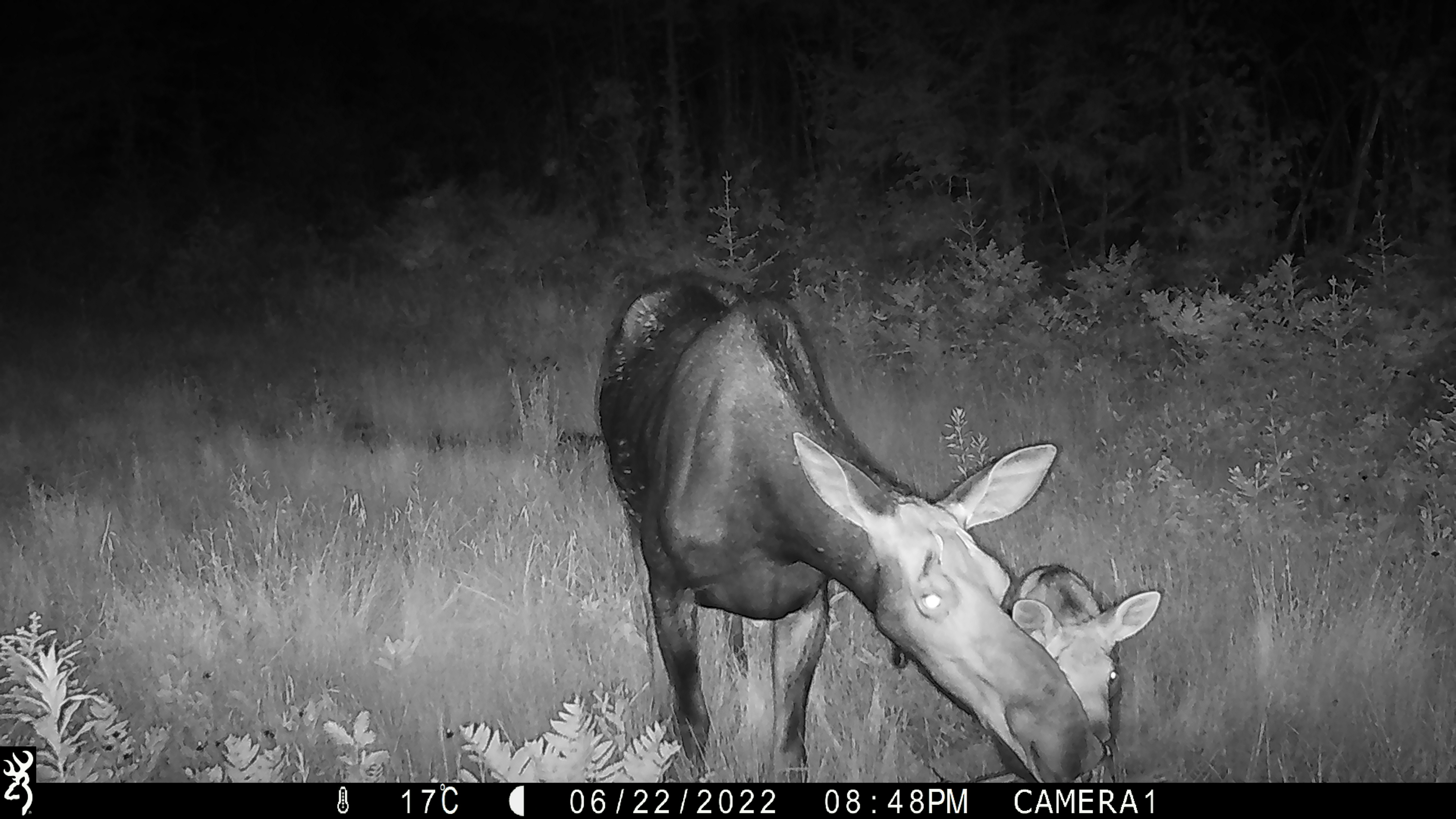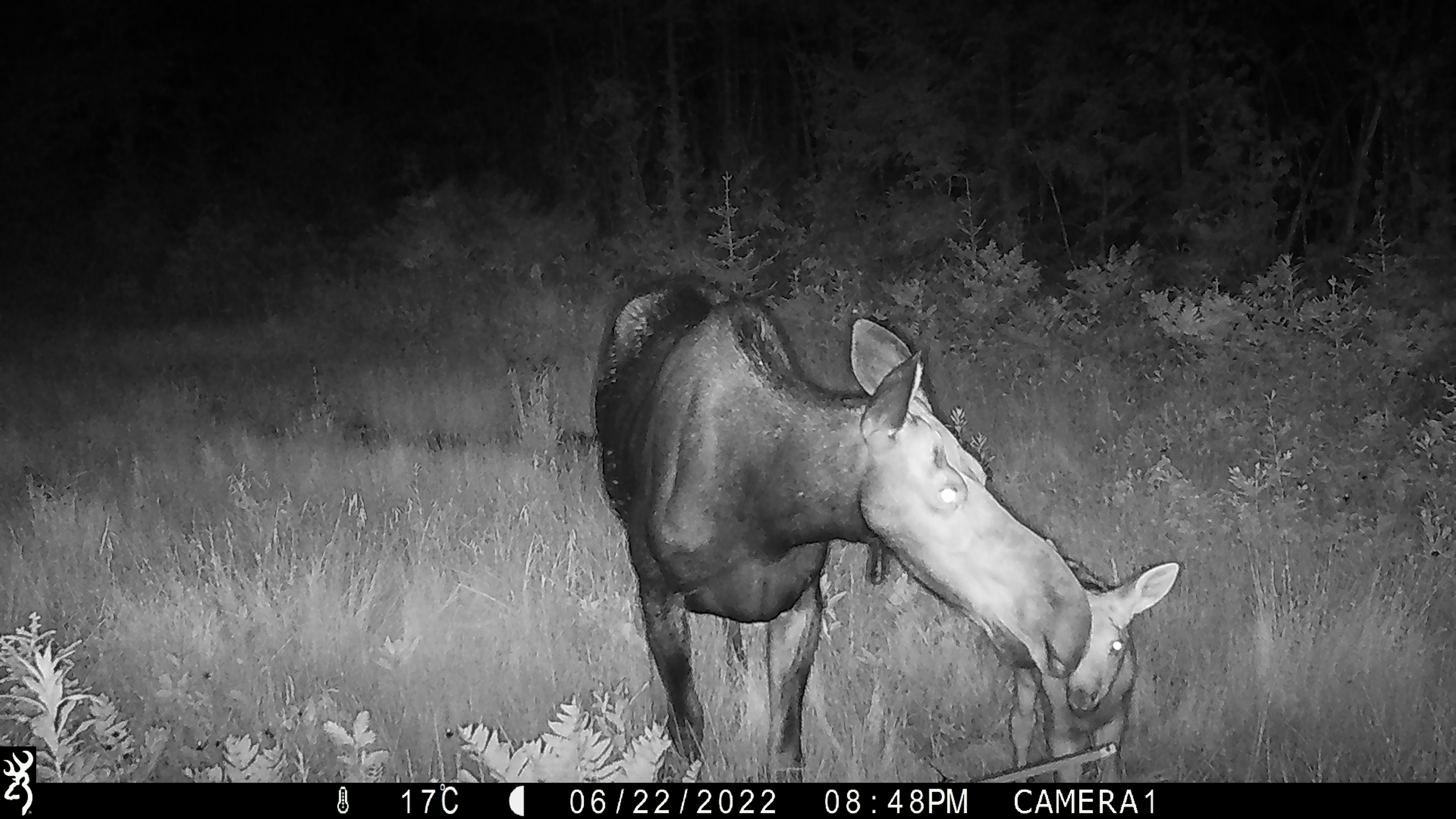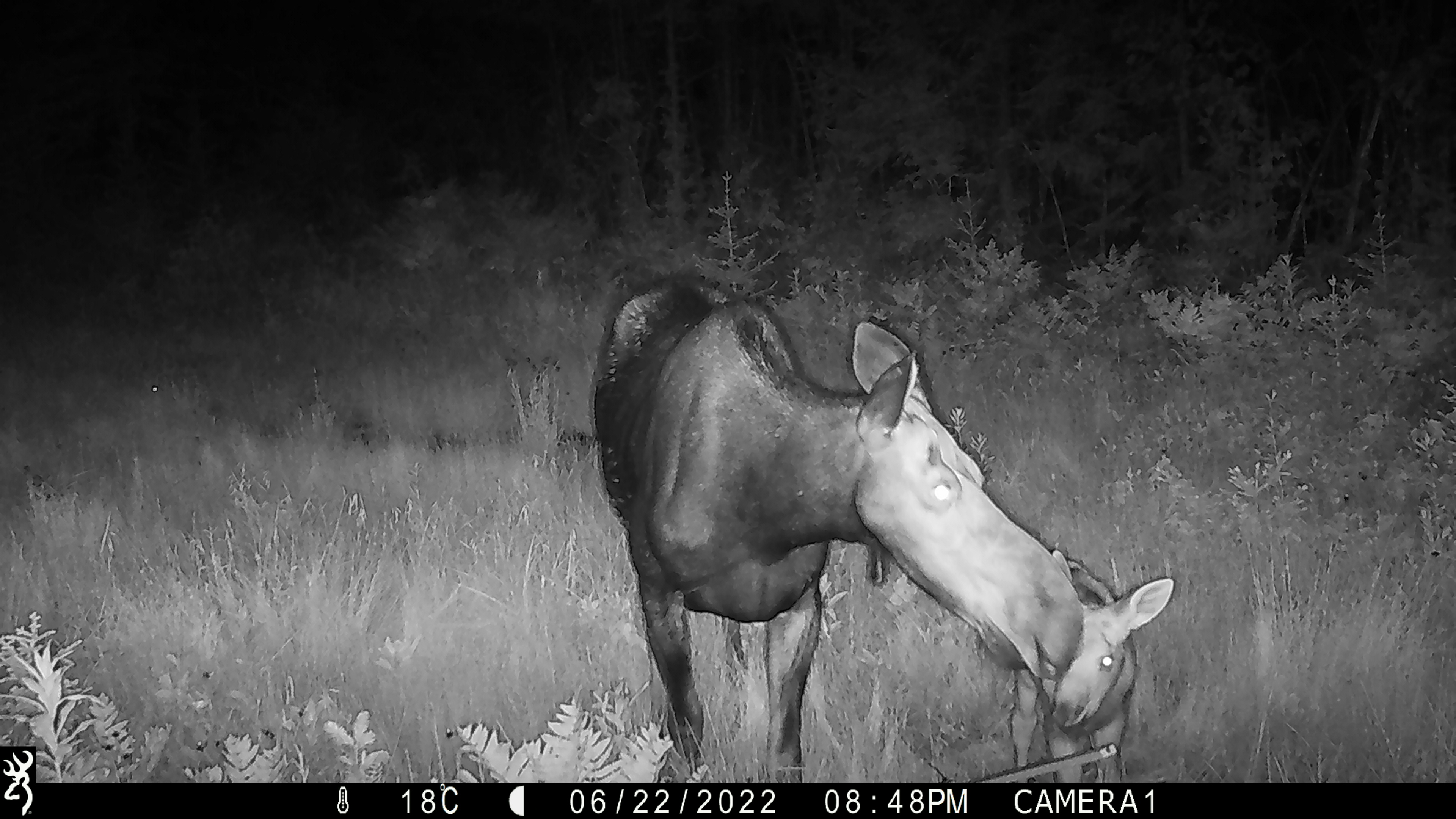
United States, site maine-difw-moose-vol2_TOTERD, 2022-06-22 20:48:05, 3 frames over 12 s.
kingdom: Animalia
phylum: Chordata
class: Mammalia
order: Artiodactyla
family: Cervidae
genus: Alces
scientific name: Alces alces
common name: moose